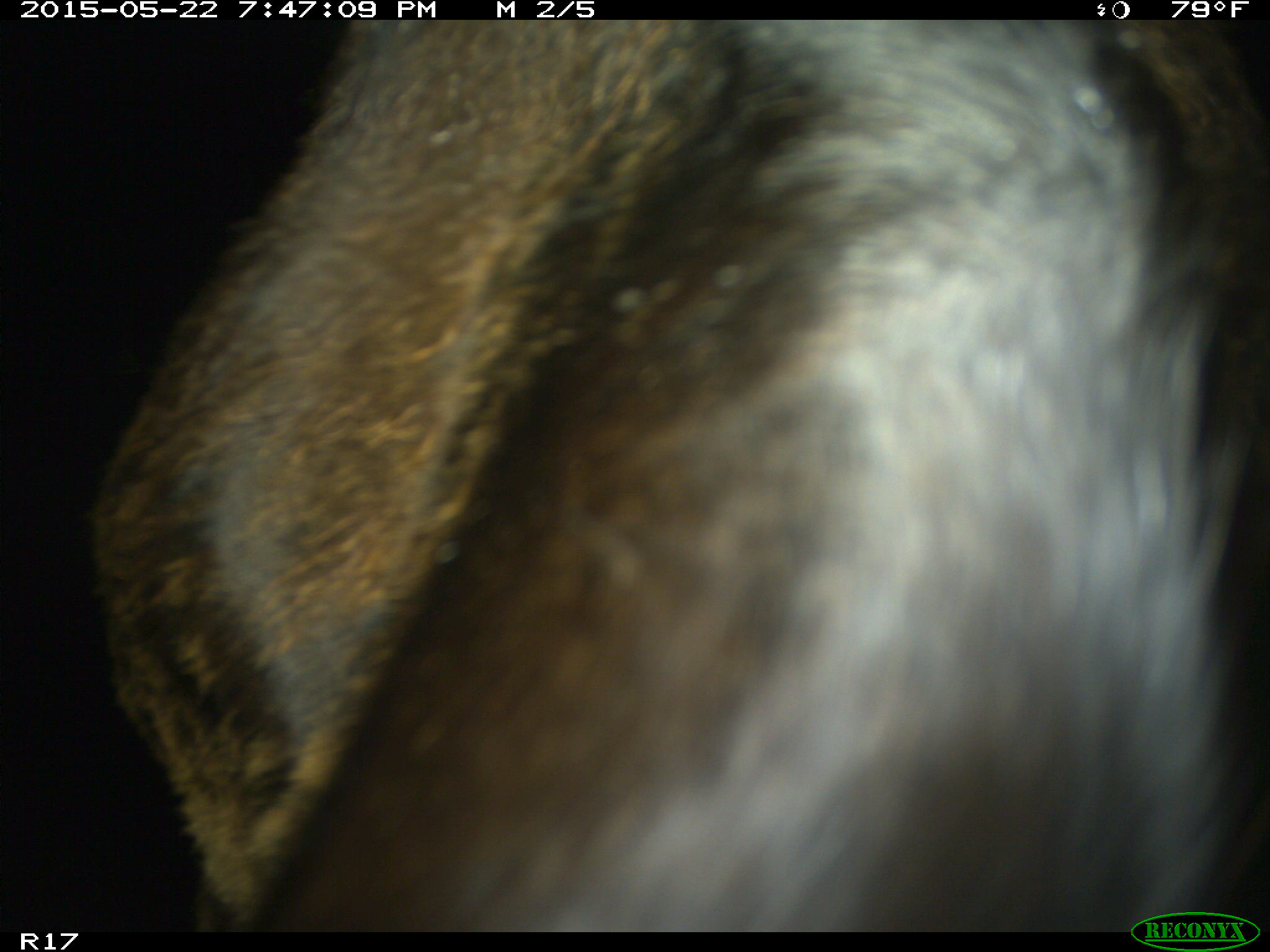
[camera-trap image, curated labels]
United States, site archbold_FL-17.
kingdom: Animalia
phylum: Chordata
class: Mammalia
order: Artiodactyla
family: Bovidae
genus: Bos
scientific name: Bos taurus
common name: domestic cow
Bos taurus (domestic cow).